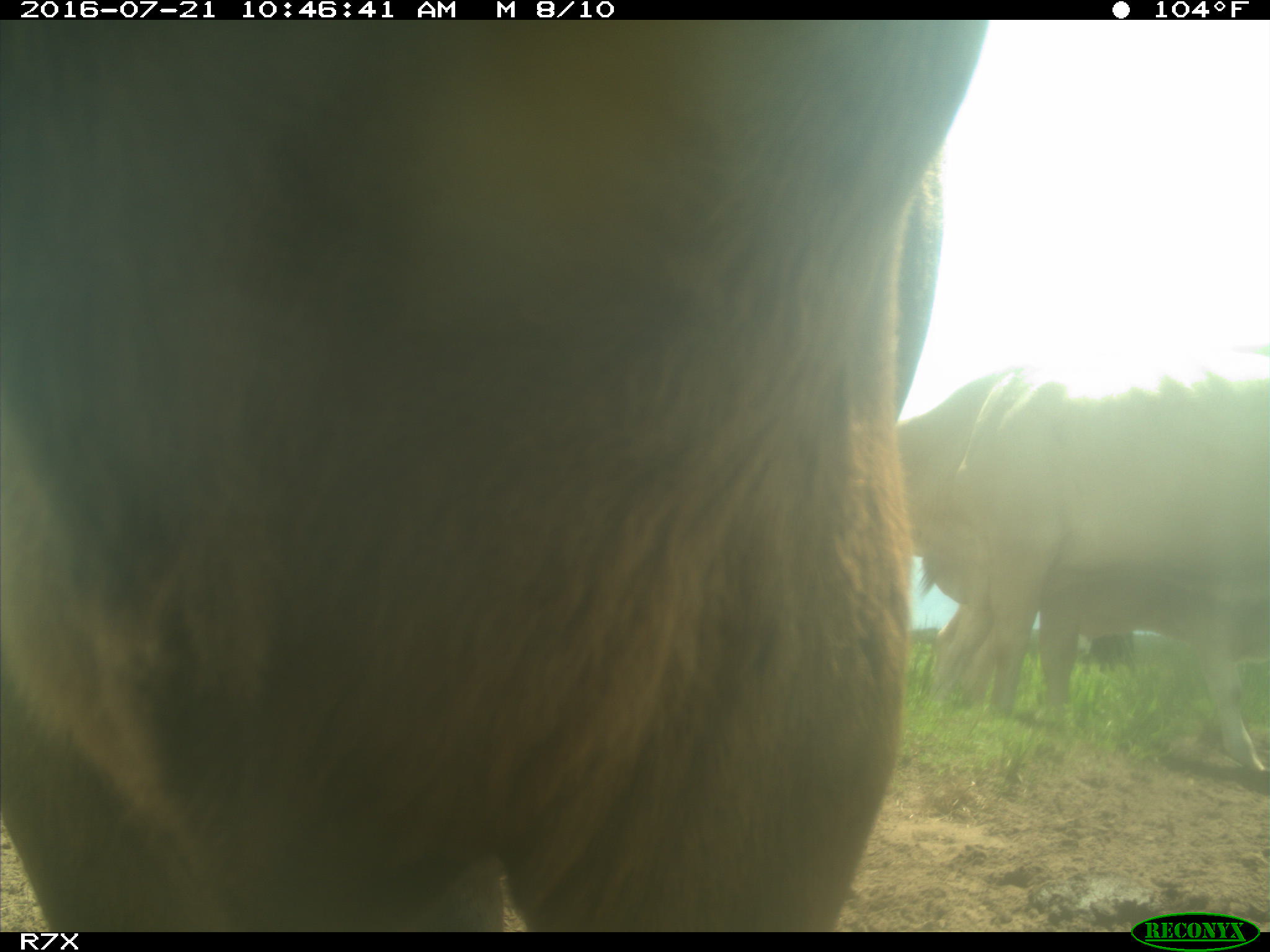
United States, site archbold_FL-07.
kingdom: Animalia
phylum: Chordata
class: Mammalia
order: Artiodactyla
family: Bovidae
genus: Bos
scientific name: Bos taurus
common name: domestic cow